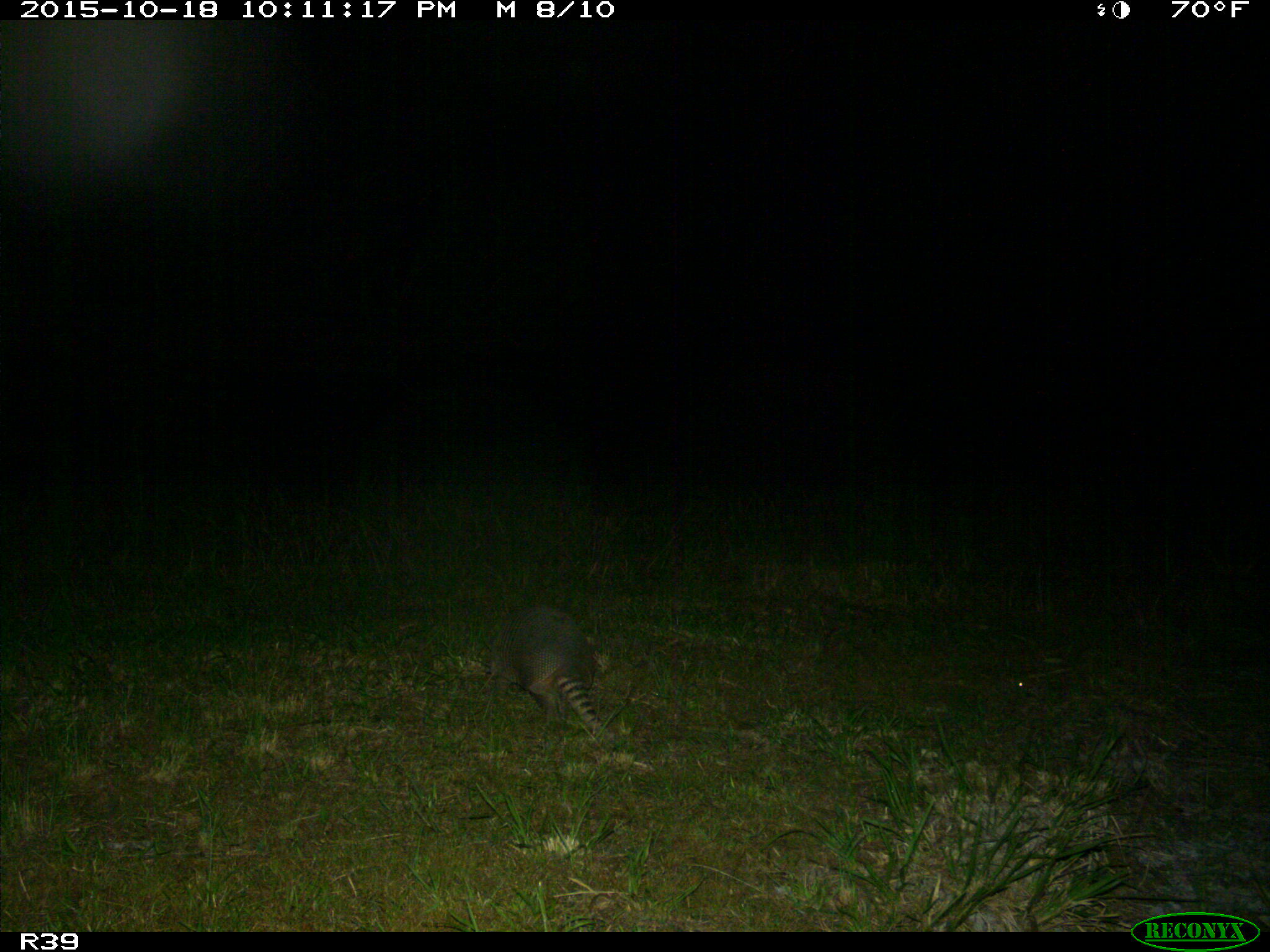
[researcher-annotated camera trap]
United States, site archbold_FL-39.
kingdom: Animalia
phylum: Chordata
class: Mammalia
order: Cingulata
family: Dasypodidae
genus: Dasypus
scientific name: Dasypus novemcinctus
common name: nine-banded armadillo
Dasypus novemcinctus (nine-banded armadillo).